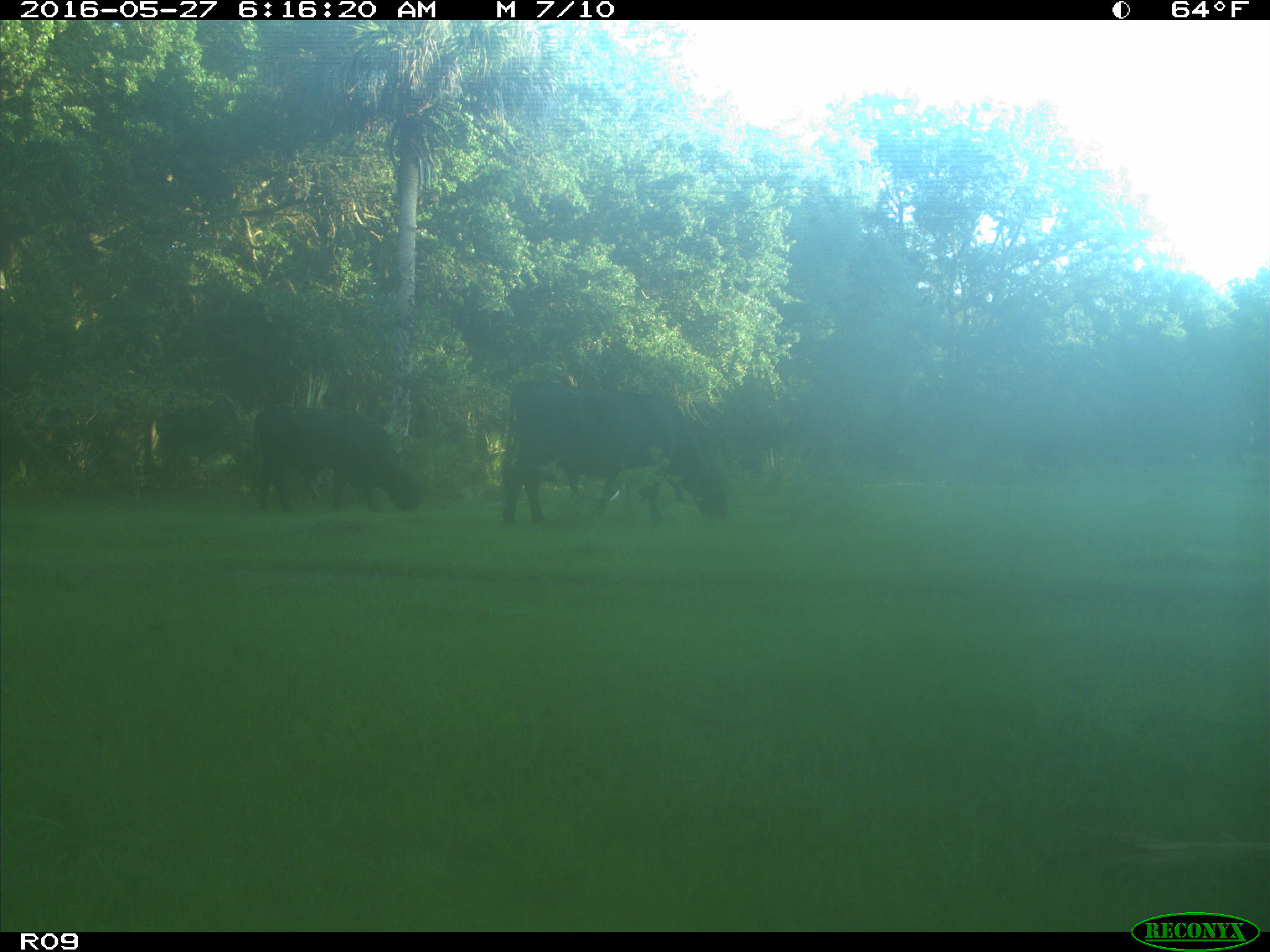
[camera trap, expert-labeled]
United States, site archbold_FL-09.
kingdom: Animalia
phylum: Chordata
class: Mammalia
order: Artiodactyla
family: Bovidae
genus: Bos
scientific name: Bos taurus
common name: domestic cow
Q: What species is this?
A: Bos taurus (domestic cow).